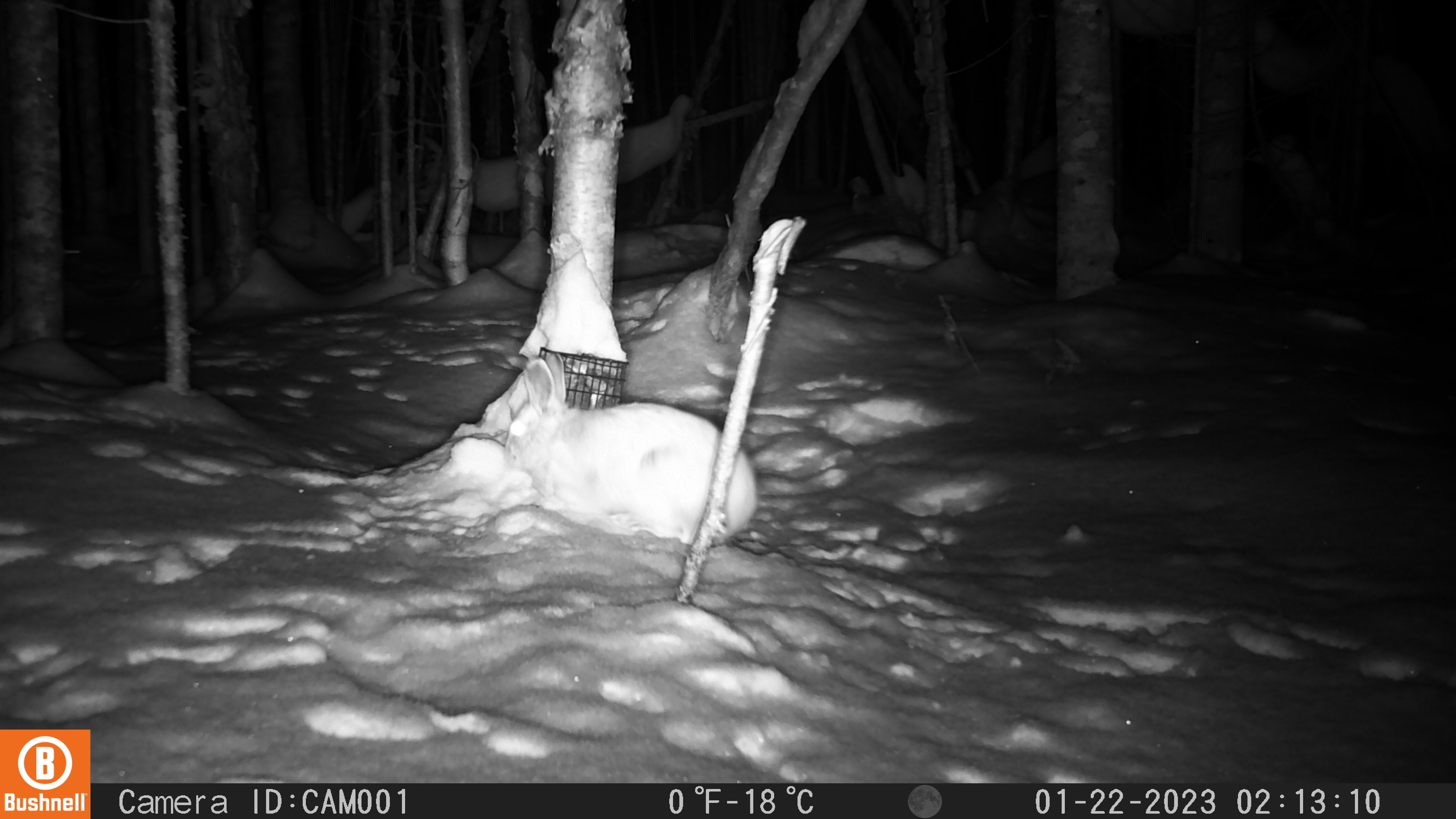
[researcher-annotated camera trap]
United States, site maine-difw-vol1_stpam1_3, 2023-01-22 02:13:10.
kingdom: Animalia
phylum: Chordata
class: Mammalia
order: Lagomorpha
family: Leporidae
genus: Lepus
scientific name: Lepus americanus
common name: snowshoe hare